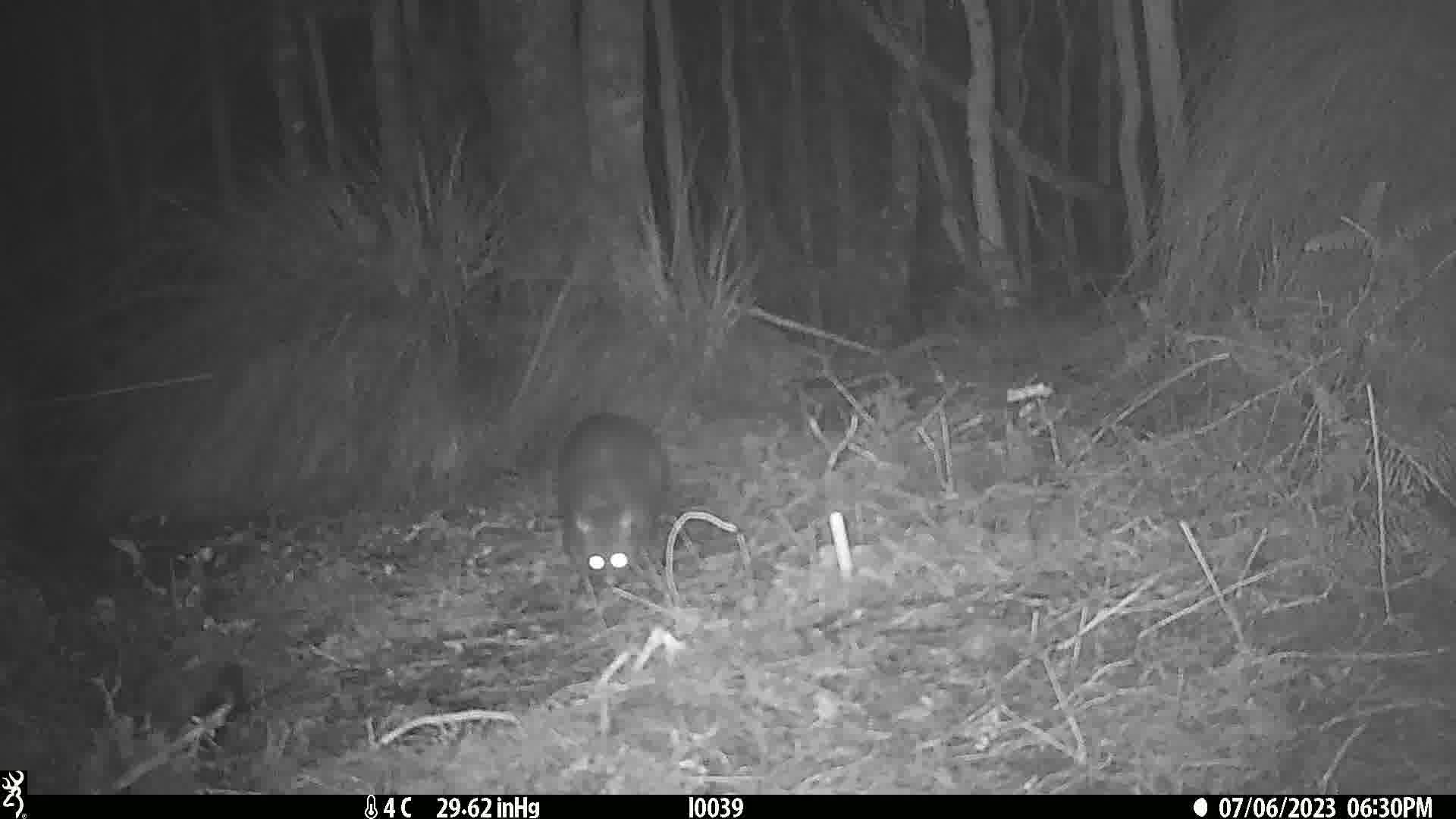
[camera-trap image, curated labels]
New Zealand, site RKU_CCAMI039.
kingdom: Animalia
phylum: Chordata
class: Mammalia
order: Diprotodontia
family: Phalangeridae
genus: Trichosurus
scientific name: Trichosurus vulpecula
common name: common brushtail possum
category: possum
Possum (common brushtail possum) (Trichosurus vulpecula).